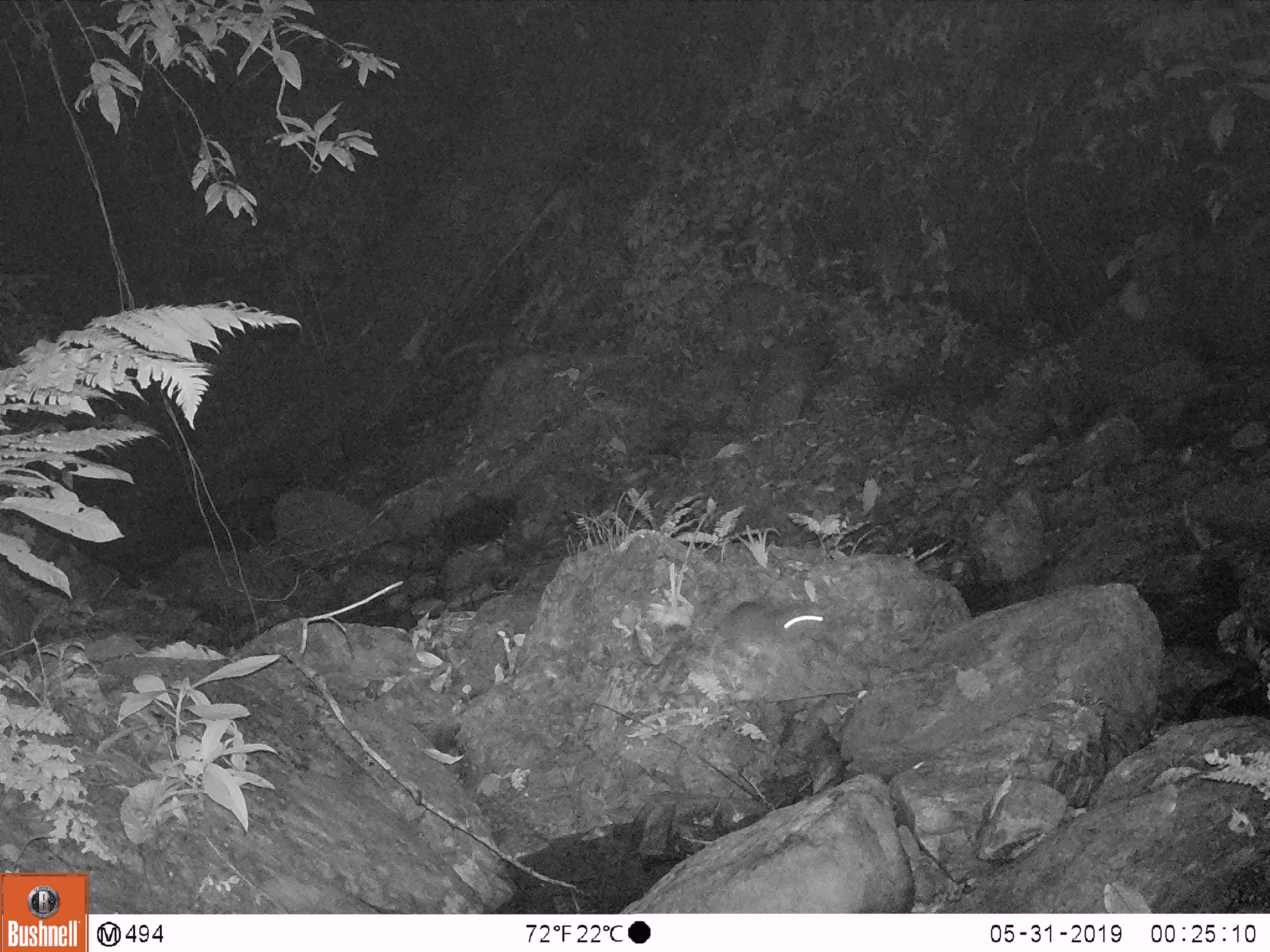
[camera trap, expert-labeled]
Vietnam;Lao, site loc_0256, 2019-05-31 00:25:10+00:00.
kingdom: Animalia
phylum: Chordata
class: Mammalia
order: Rodentia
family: Muridae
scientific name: Muridae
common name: old-world mice and rats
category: unidentified murid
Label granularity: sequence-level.